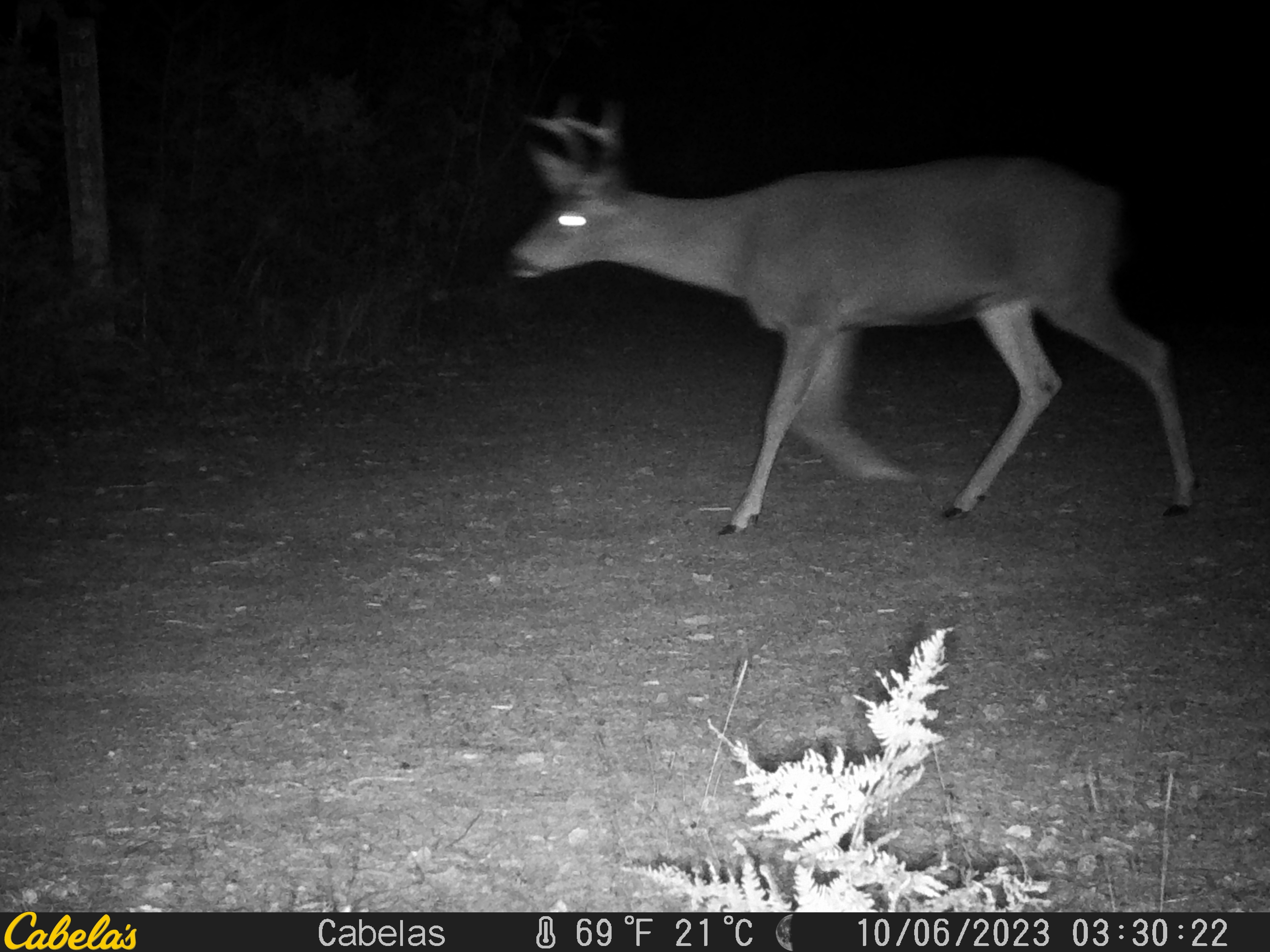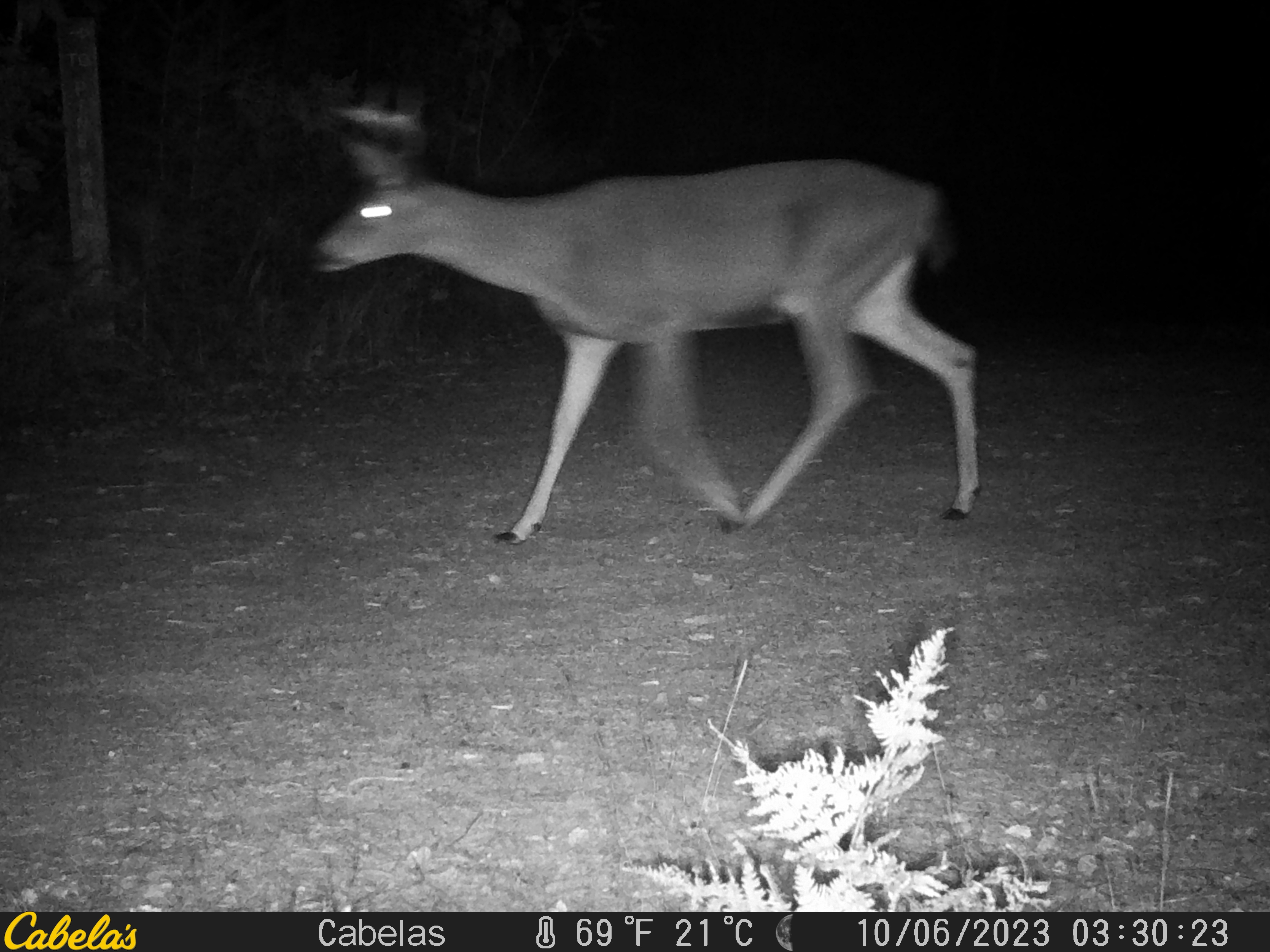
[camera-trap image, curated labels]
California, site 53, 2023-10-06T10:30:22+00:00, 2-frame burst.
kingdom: Animalia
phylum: Chordata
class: Mammalia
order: Artiodactyla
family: Cervidae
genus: Odocoileus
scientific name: Odocoileus hemionus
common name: mule deer